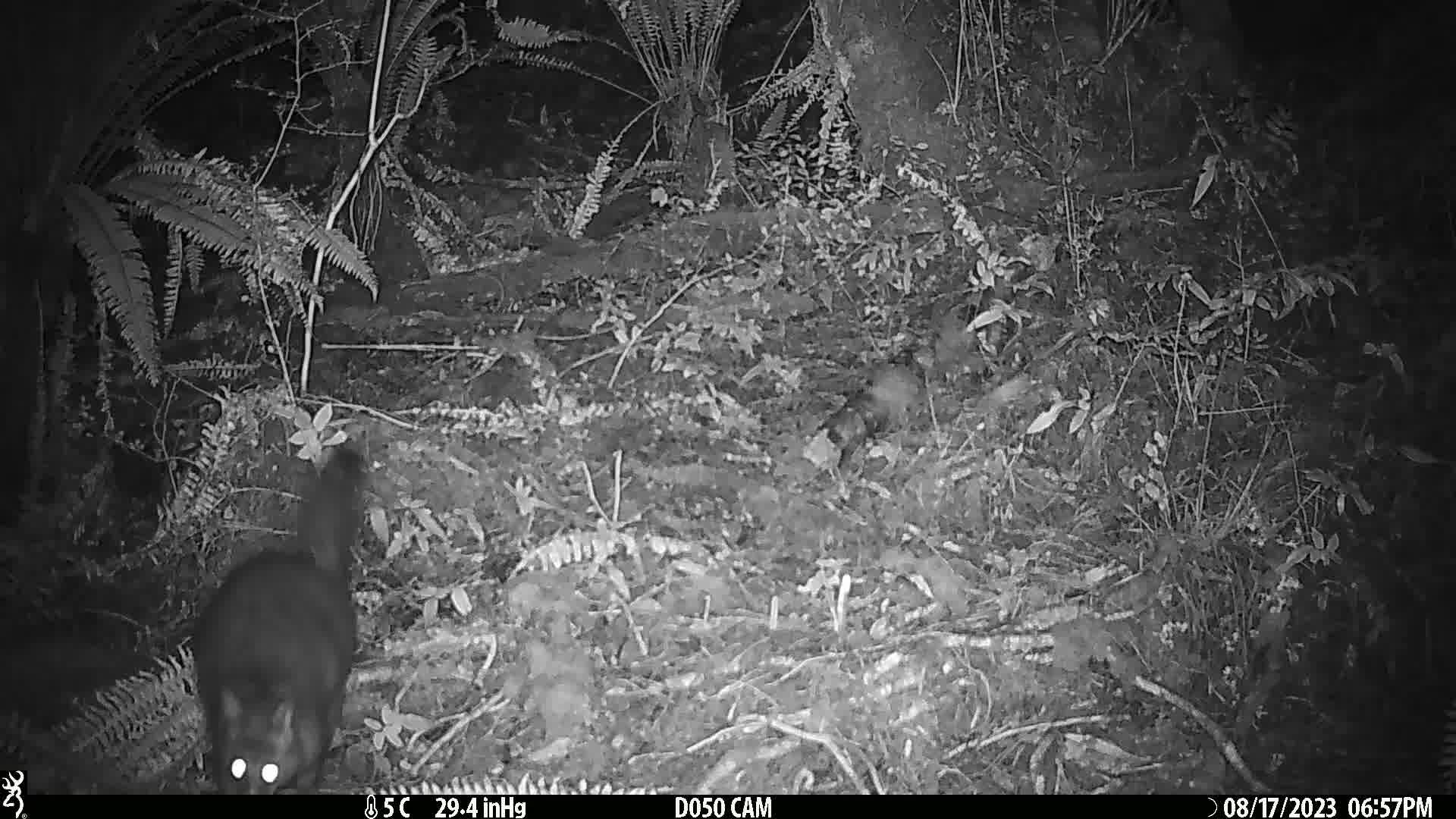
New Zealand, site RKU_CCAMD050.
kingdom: Animalia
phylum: Chordata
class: Mammalia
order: Diprotodontia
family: Phalangeridae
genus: Trichosurus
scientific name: Trichosurus vulpecula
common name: common brushtail possum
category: possum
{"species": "possum (common brushtail possum) (Trichosurus vulpecula)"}